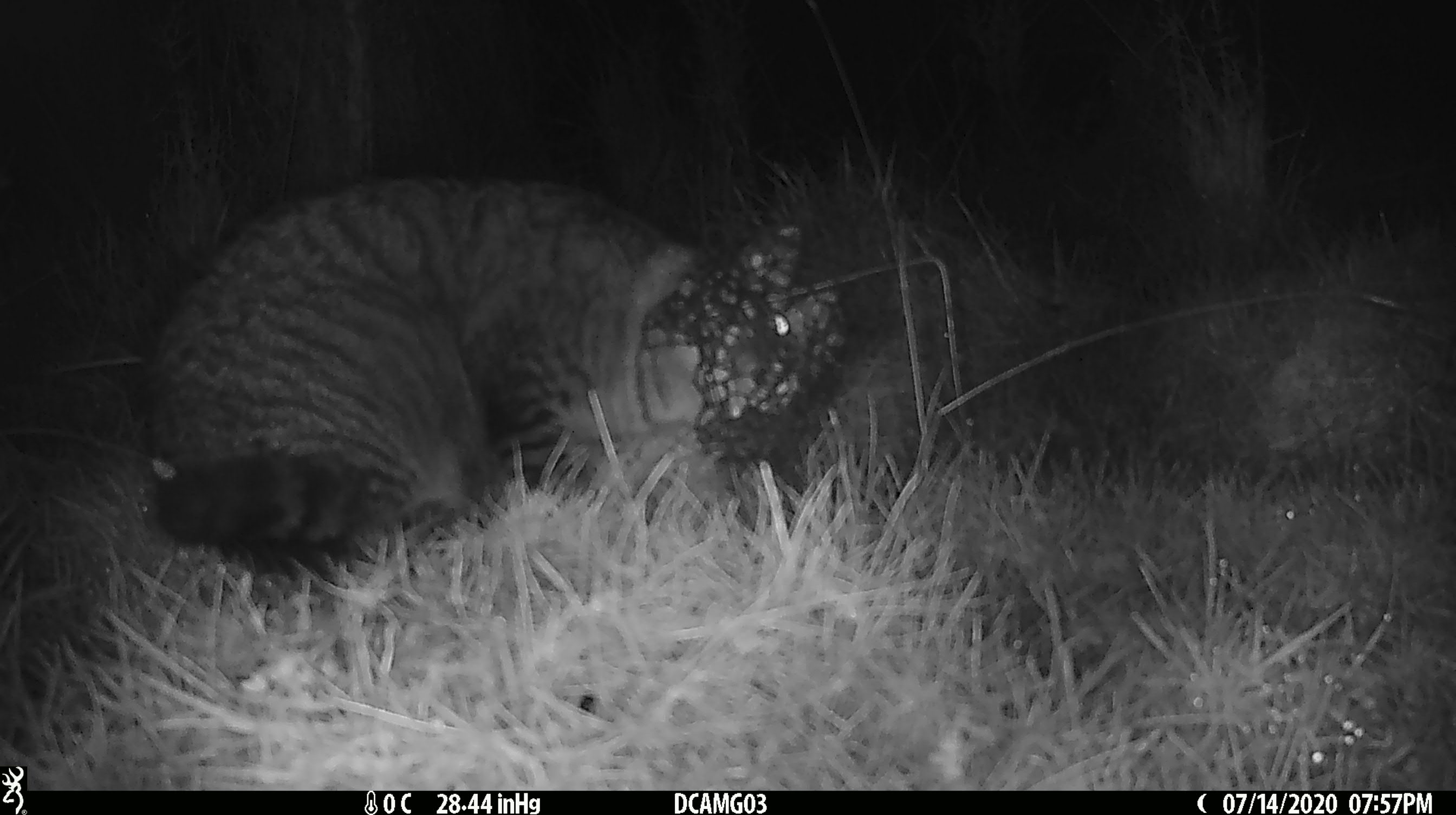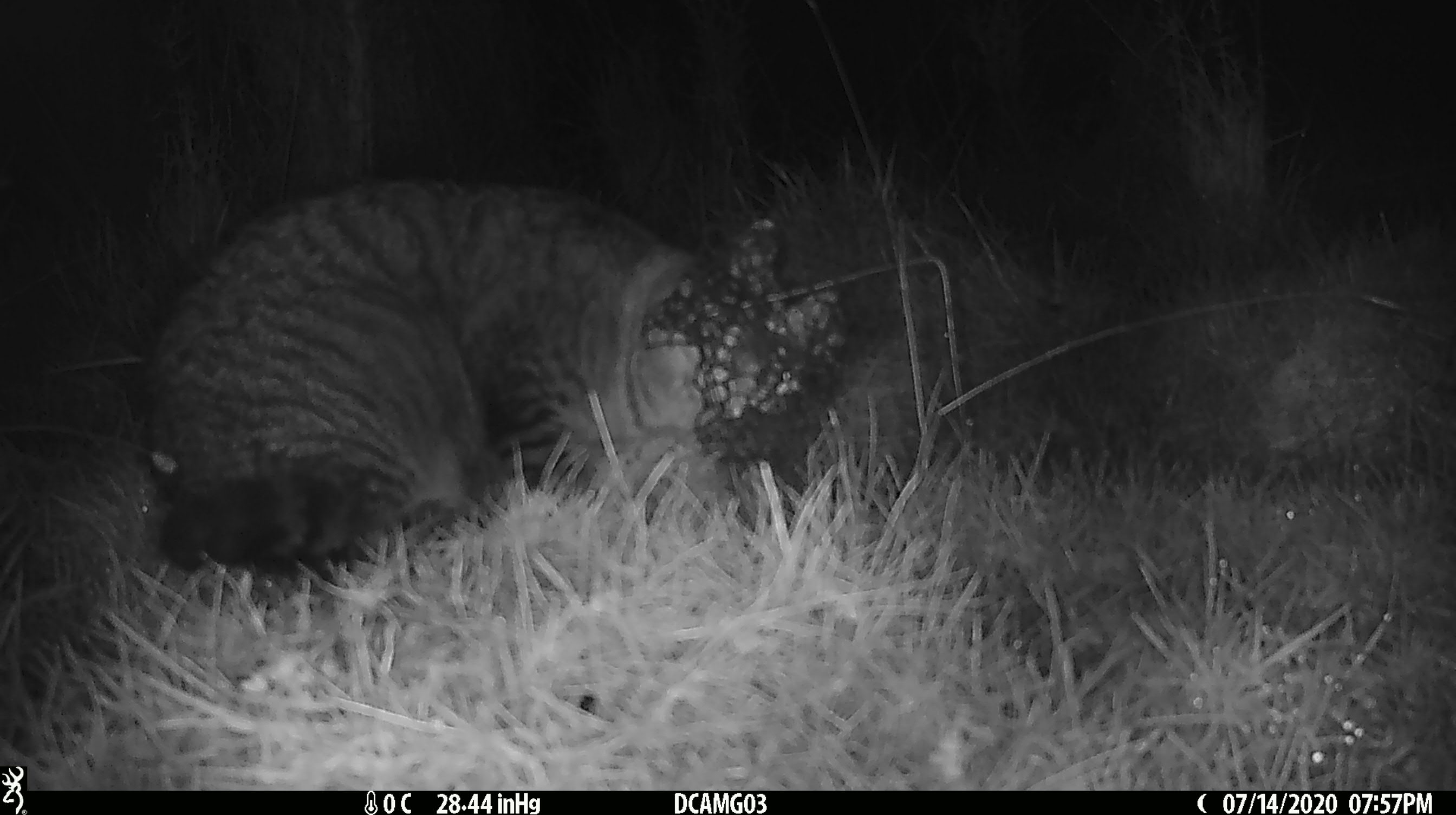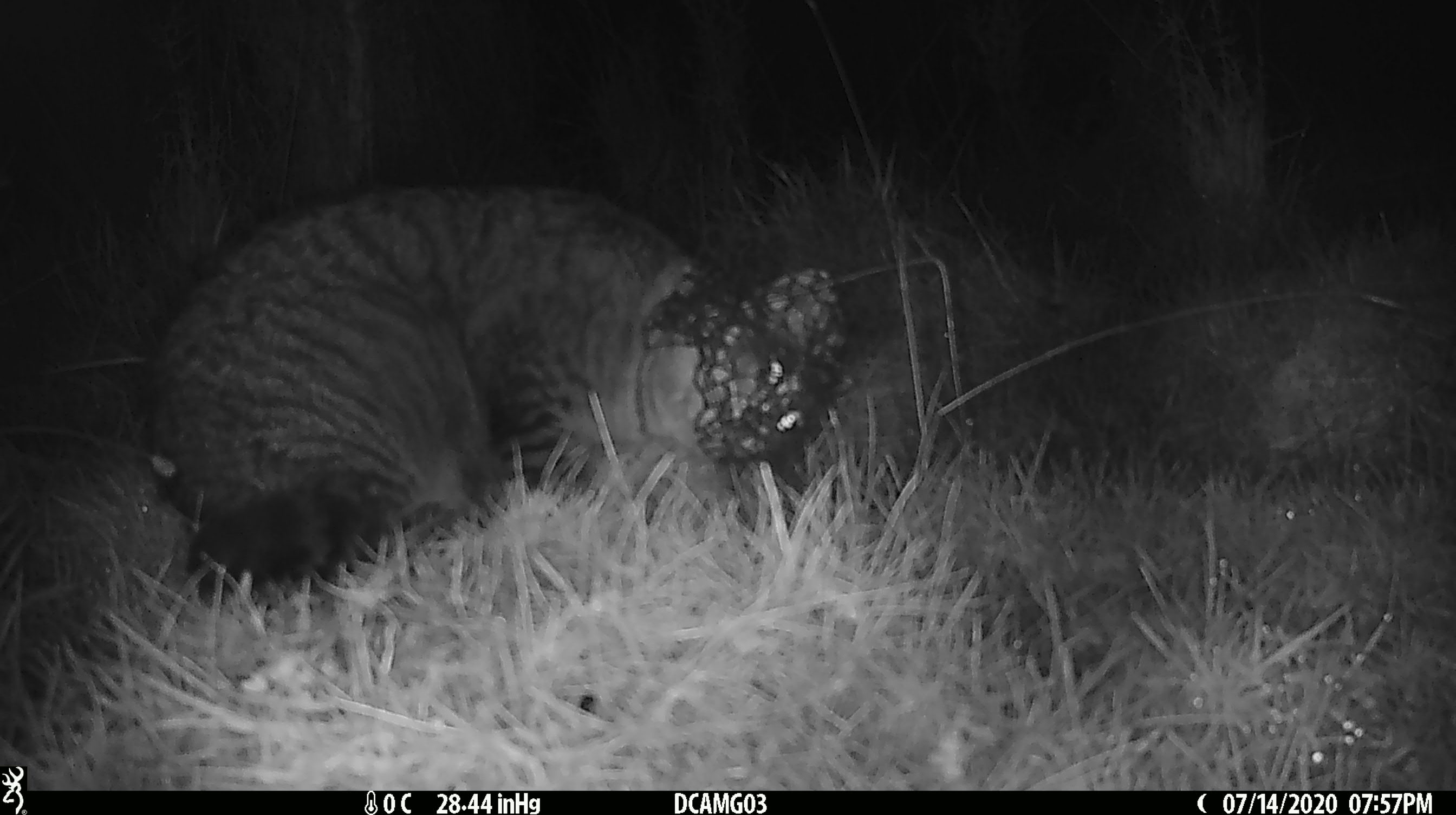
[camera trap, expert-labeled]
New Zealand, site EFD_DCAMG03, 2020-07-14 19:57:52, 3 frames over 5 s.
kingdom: Animalia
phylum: Chordata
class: Mammalia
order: Carnivora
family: Felidae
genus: Felis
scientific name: Felis catus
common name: domestic cat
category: cat